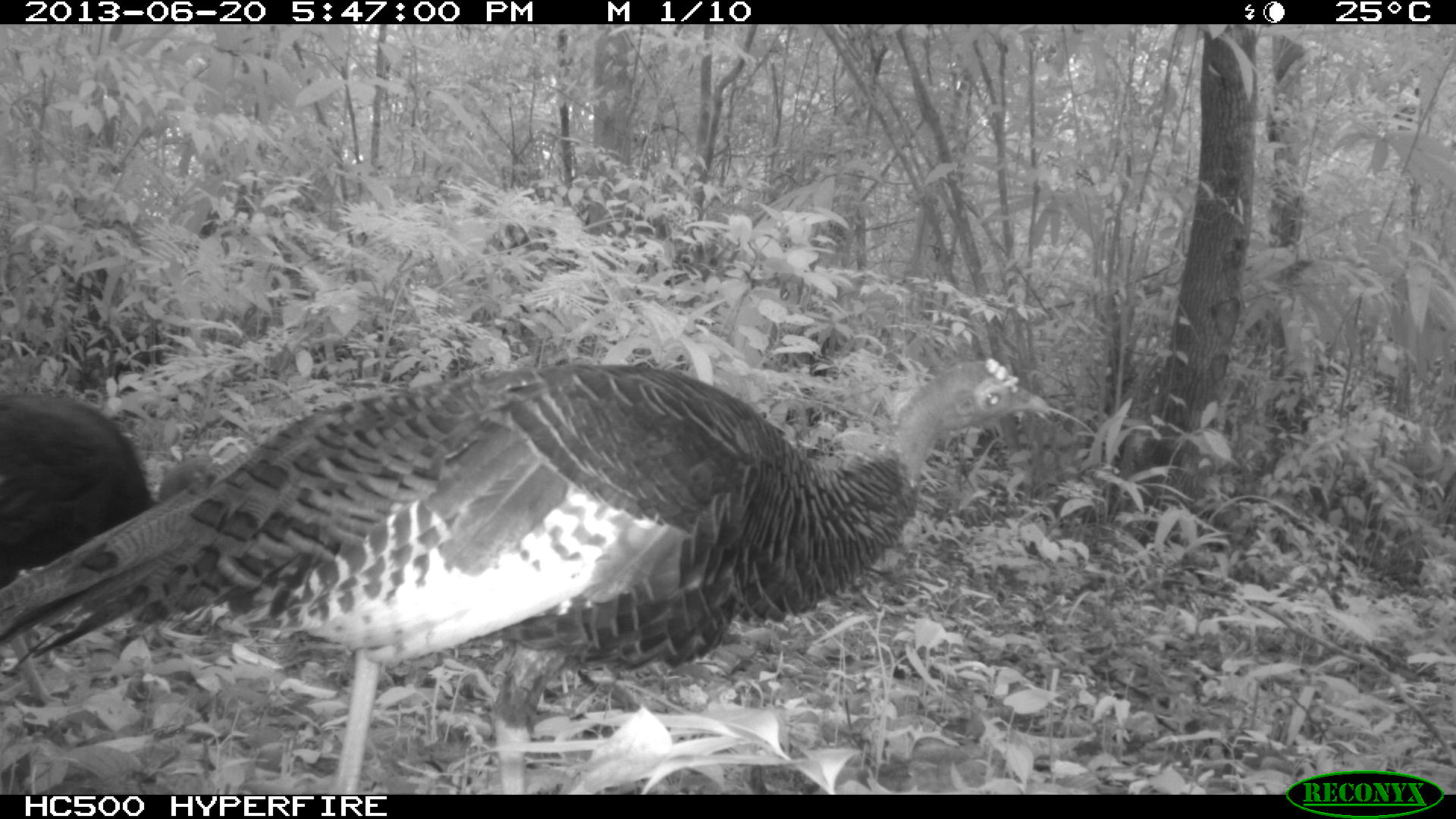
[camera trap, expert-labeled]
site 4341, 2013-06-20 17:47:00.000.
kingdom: Animalia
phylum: Chordata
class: Aves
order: Galliformes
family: Phasianidae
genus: Meleagris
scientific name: Meleagris ocellata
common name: ocellated turkey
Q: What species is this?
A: Meleagris ocellata (ocellated turkey).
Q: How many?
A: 2.